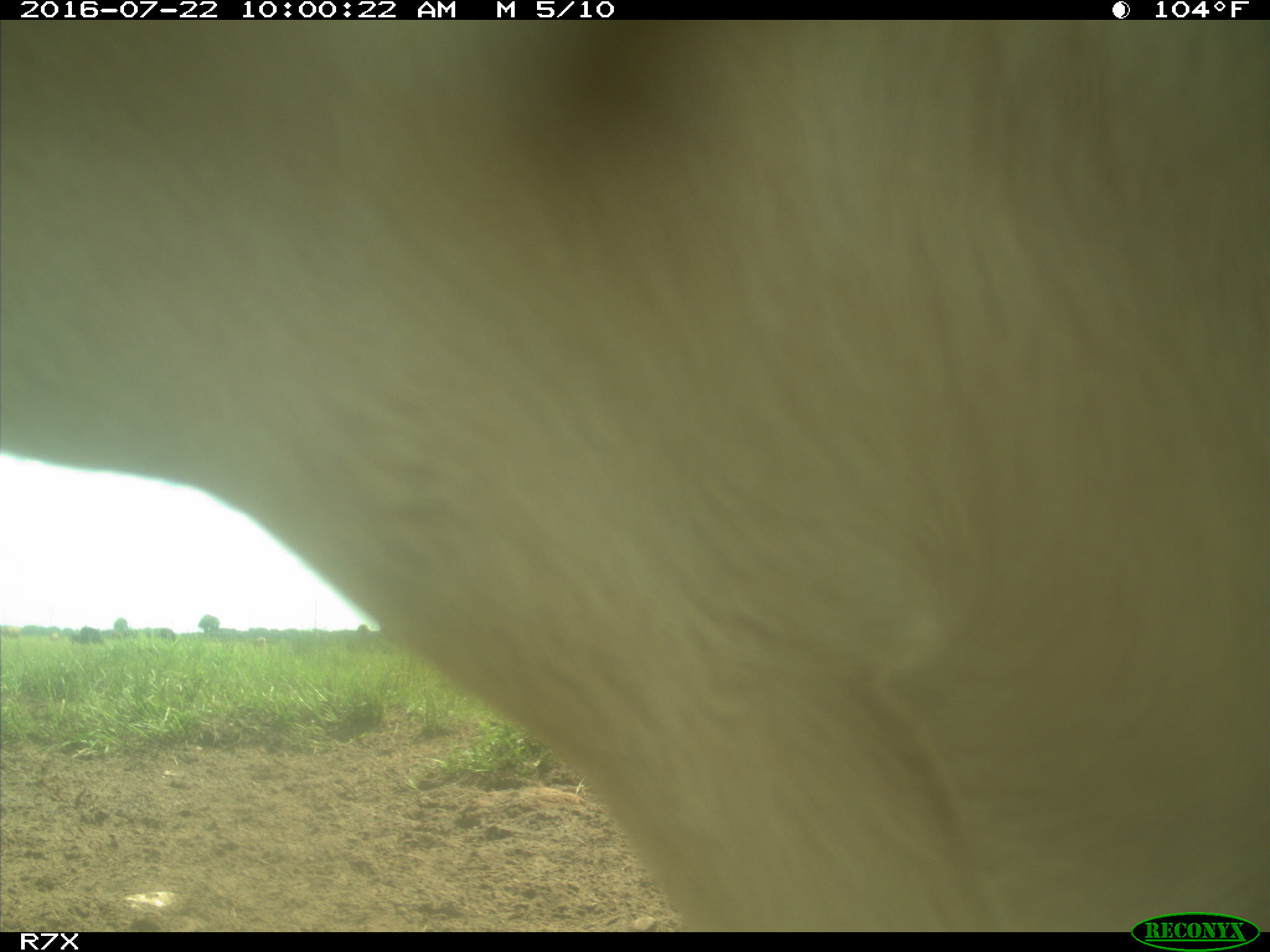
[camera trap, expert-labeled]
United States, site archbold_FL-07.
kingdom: Animalia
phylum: Chordata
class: Mammalia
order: Artiodactyla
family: Bovidae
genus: Bos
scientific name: Bos taurus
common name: domestic cow